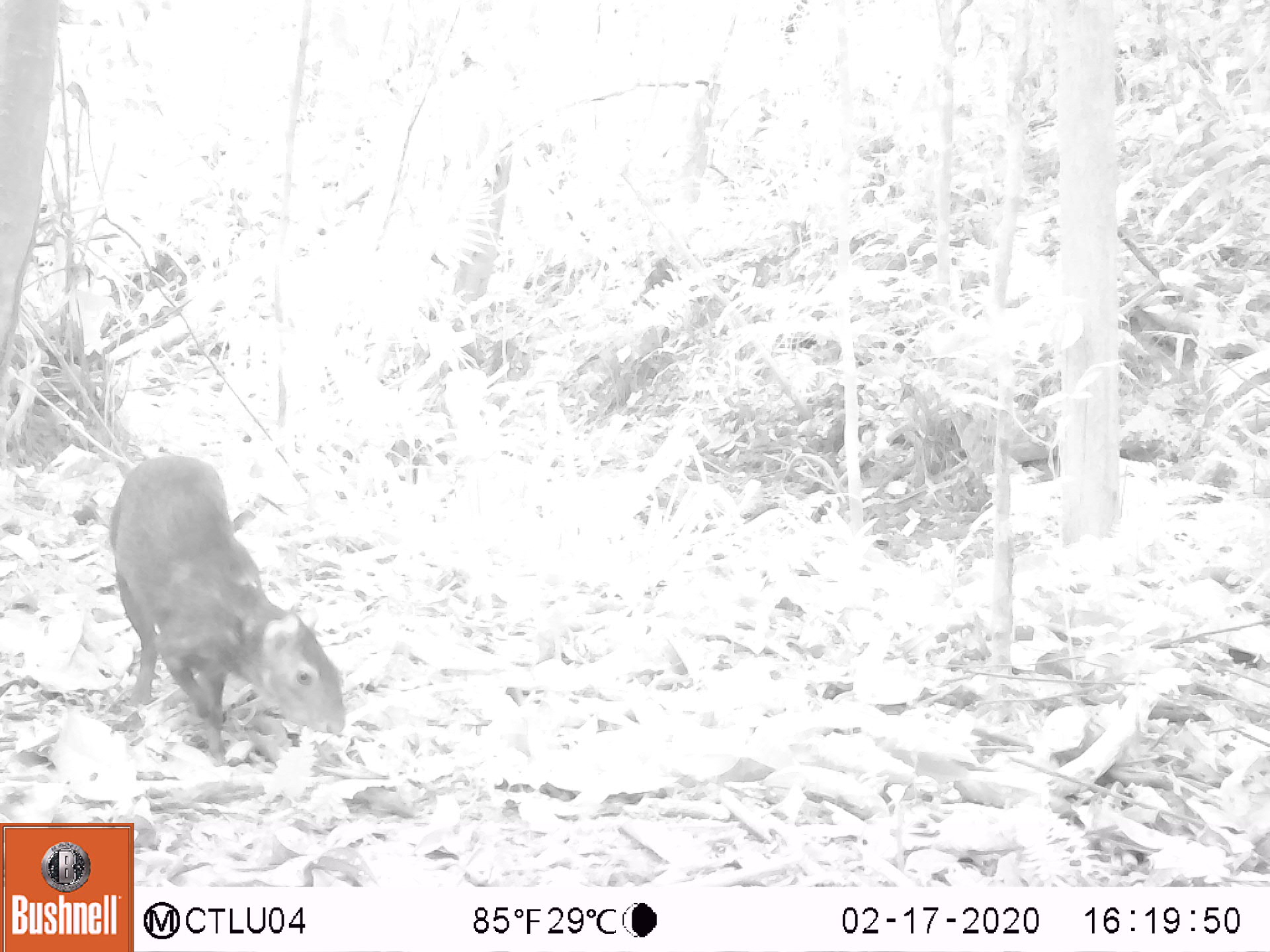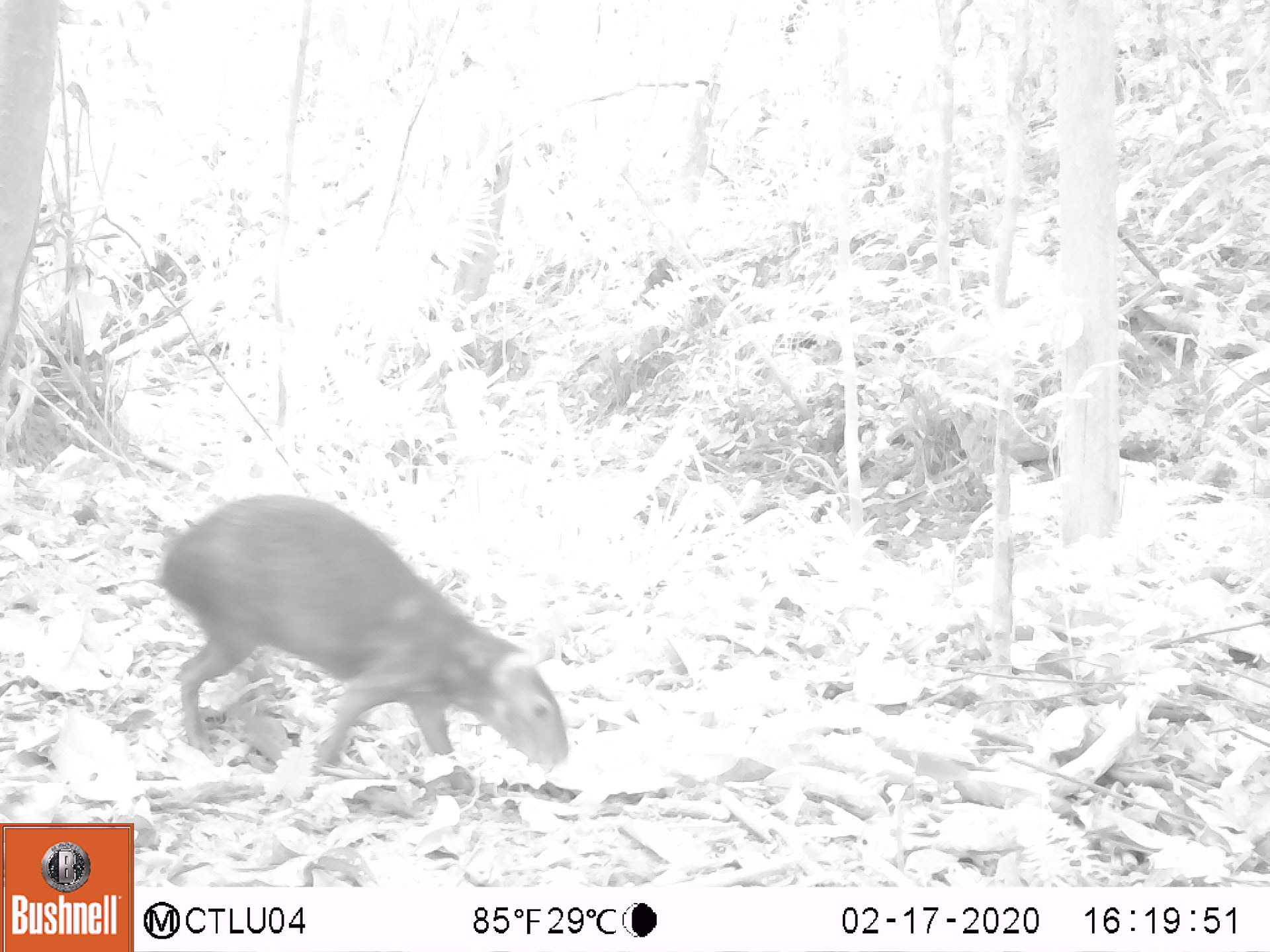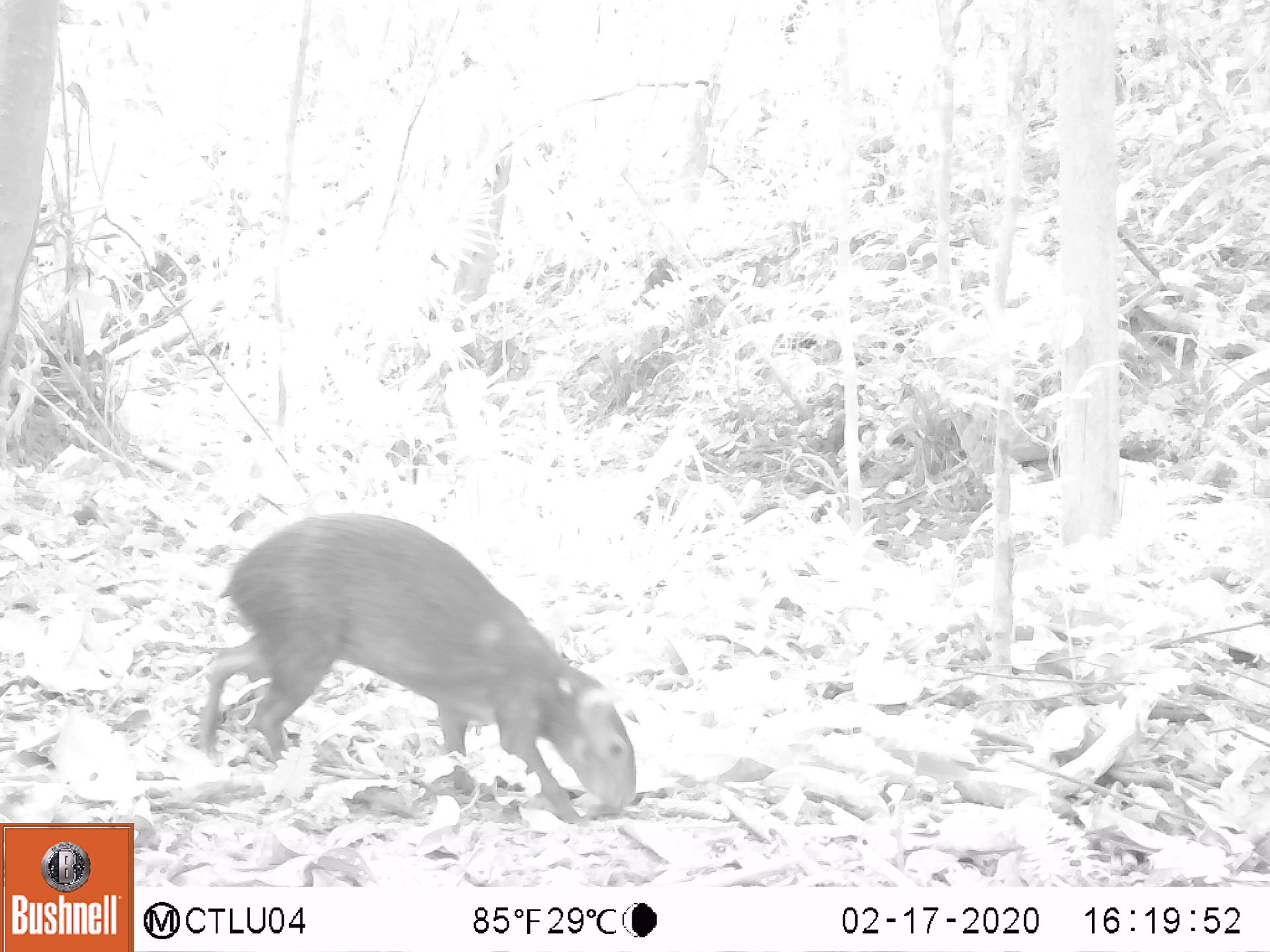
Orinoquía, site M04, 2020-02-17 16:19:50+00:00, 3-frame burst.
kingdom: Animalia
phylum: Chordata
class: Mammalia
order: Rodentia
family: Dasyproctidae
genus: Dasyprocta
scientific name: Dasyprocta fuliginosa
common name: black agouti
Black agouti (Dasyprocta fuliginosa).